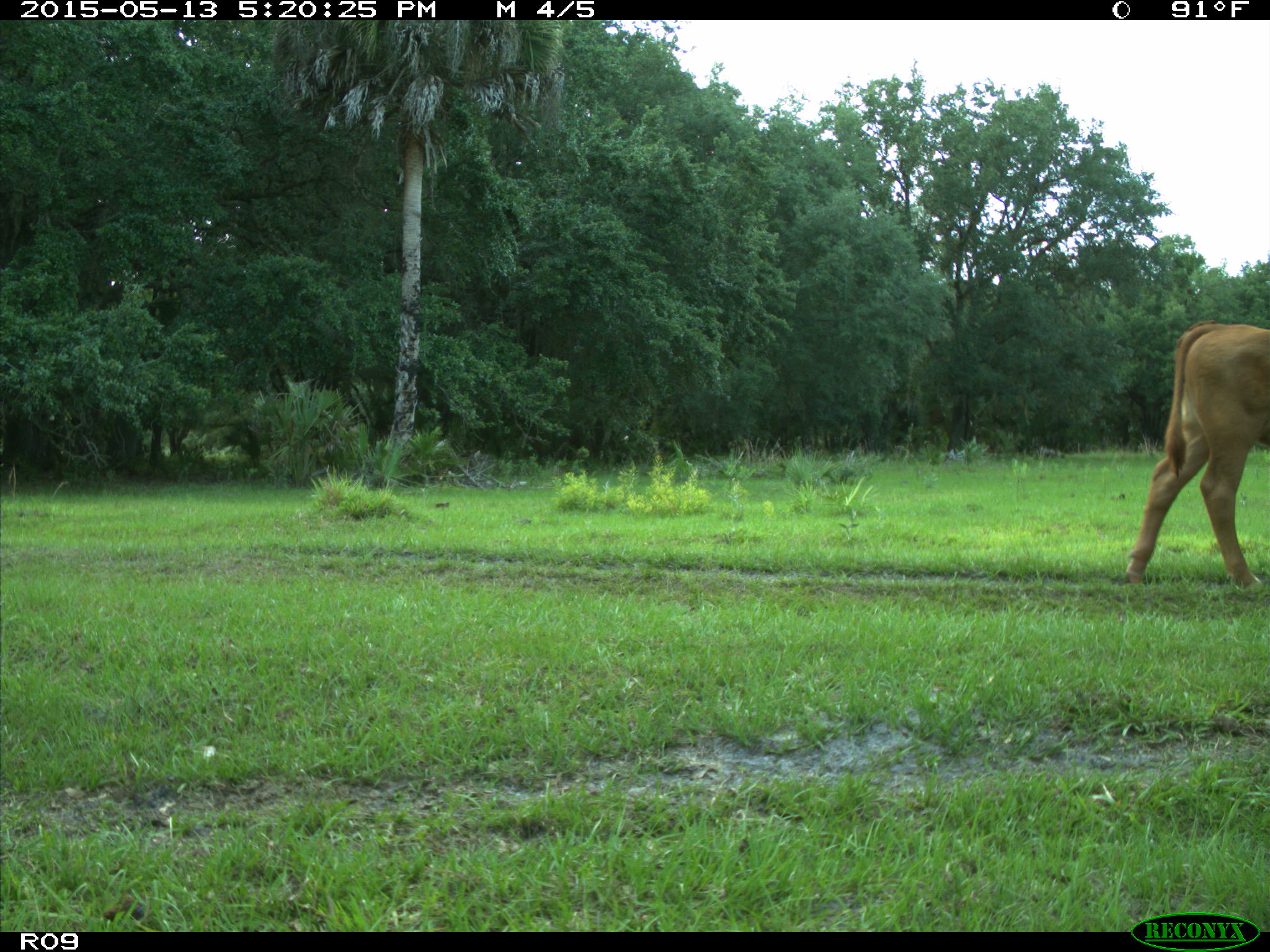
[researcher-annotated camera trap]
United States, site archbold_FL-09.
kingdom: Animalia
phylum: Chordata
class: Mammalia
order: Artiodactyla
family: Bovidae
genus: Bos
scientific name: Bos taurus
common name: domestic cow